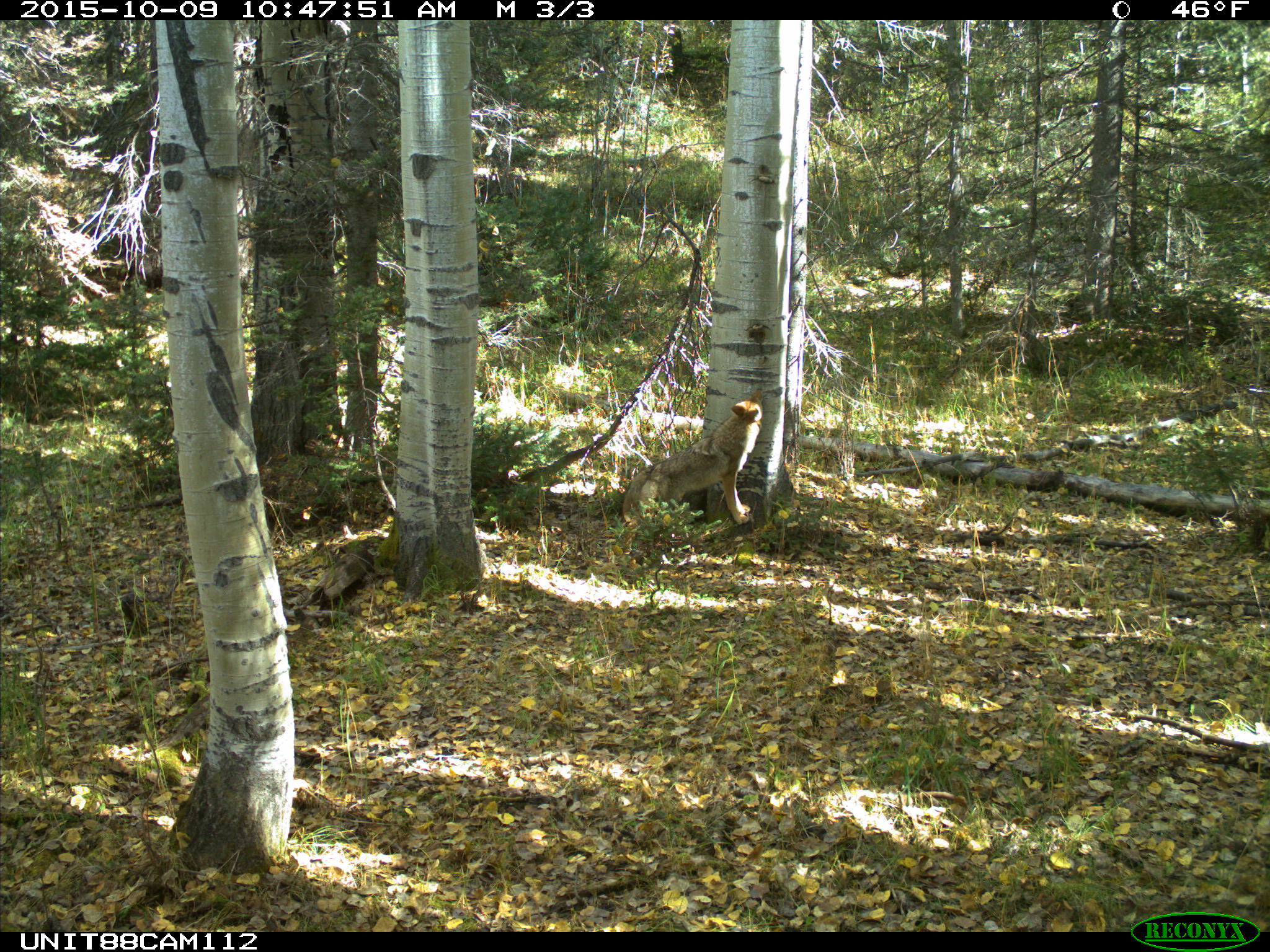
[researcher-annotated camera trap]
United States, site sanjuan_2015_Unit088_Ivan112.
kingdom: Animalia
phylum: Chordata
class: Mammalia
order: Carnivora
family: Canidae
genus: Canis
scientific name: Canis latrans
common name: coyote